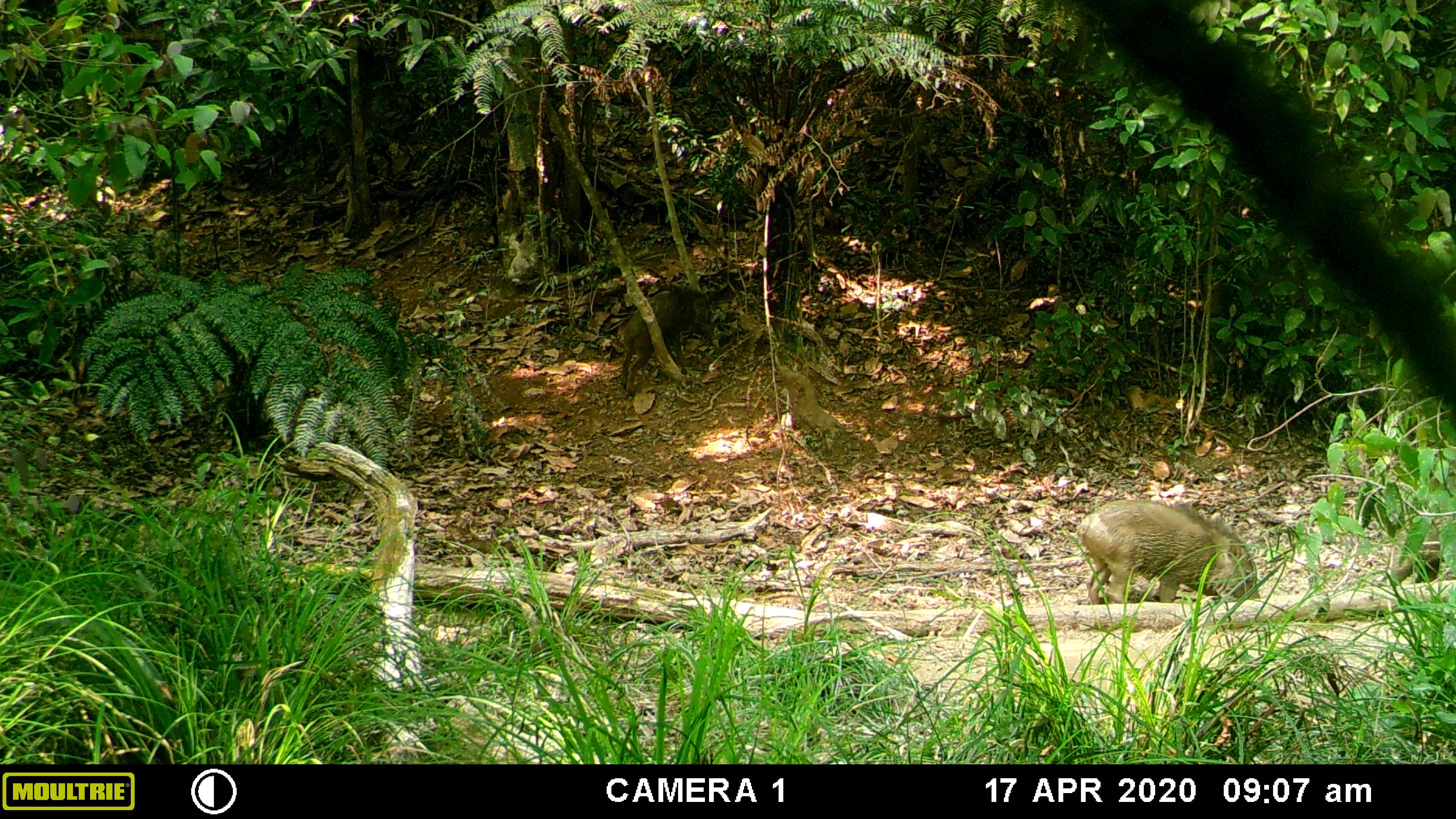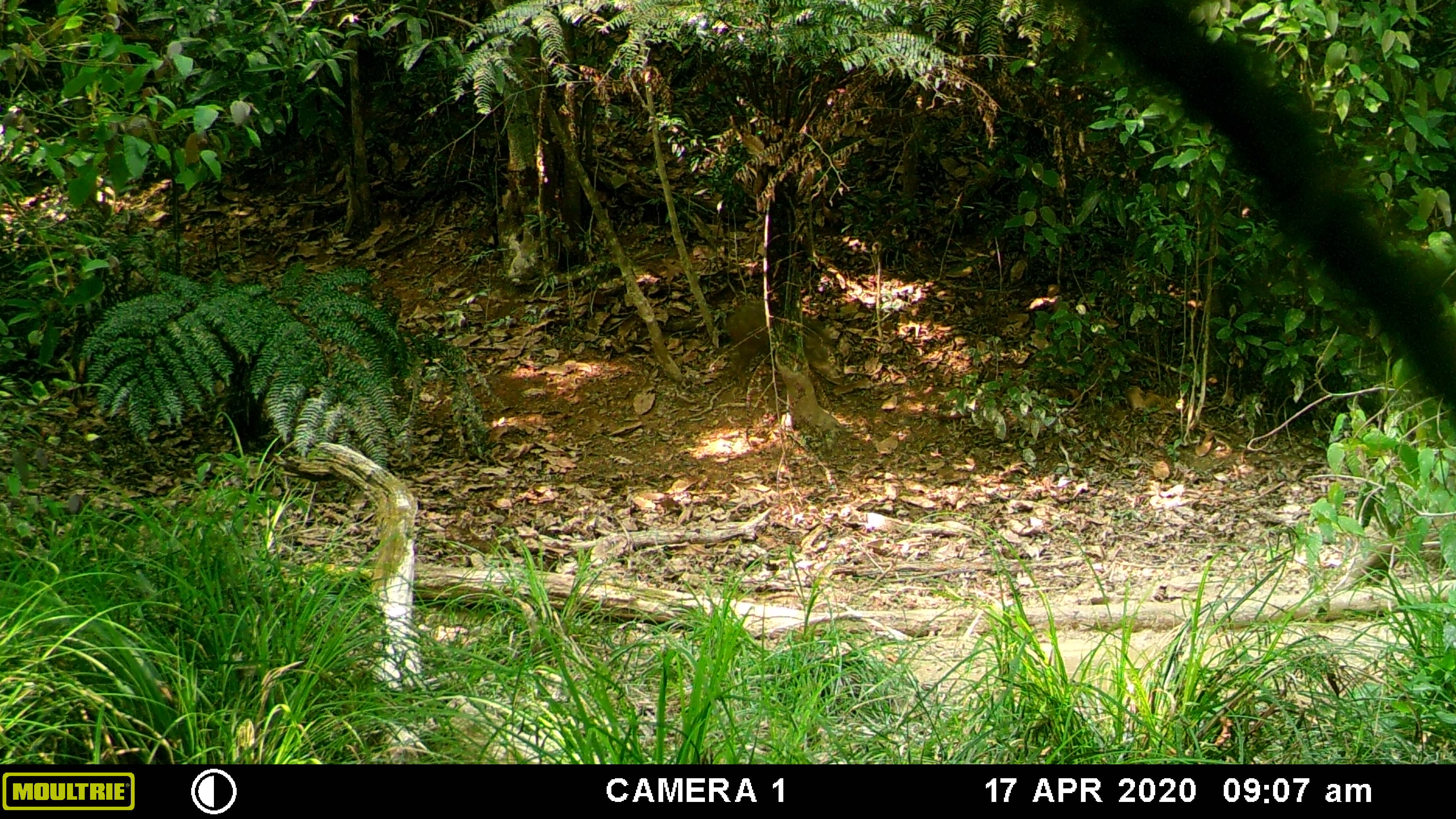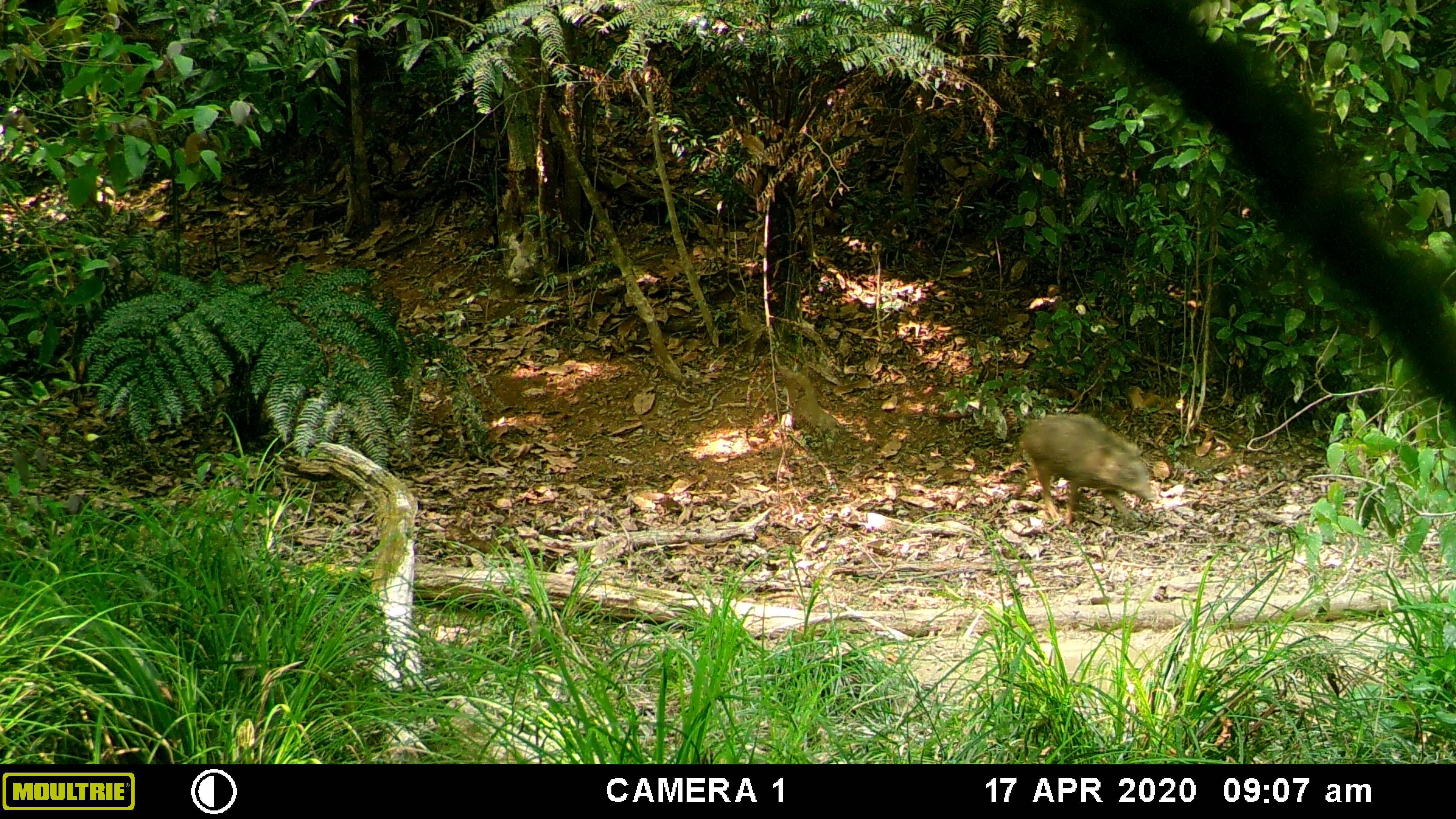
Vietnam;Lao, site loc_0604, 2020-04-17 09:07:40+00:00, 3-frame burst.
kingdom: Animalia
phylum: Chordata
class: Mammalia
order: Artiodactyla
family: Suidae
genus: Sus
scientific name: Sus scrofa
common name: eurasian wild pig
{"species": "eurasian wild pig (Sus scrofa)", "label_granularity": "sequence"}